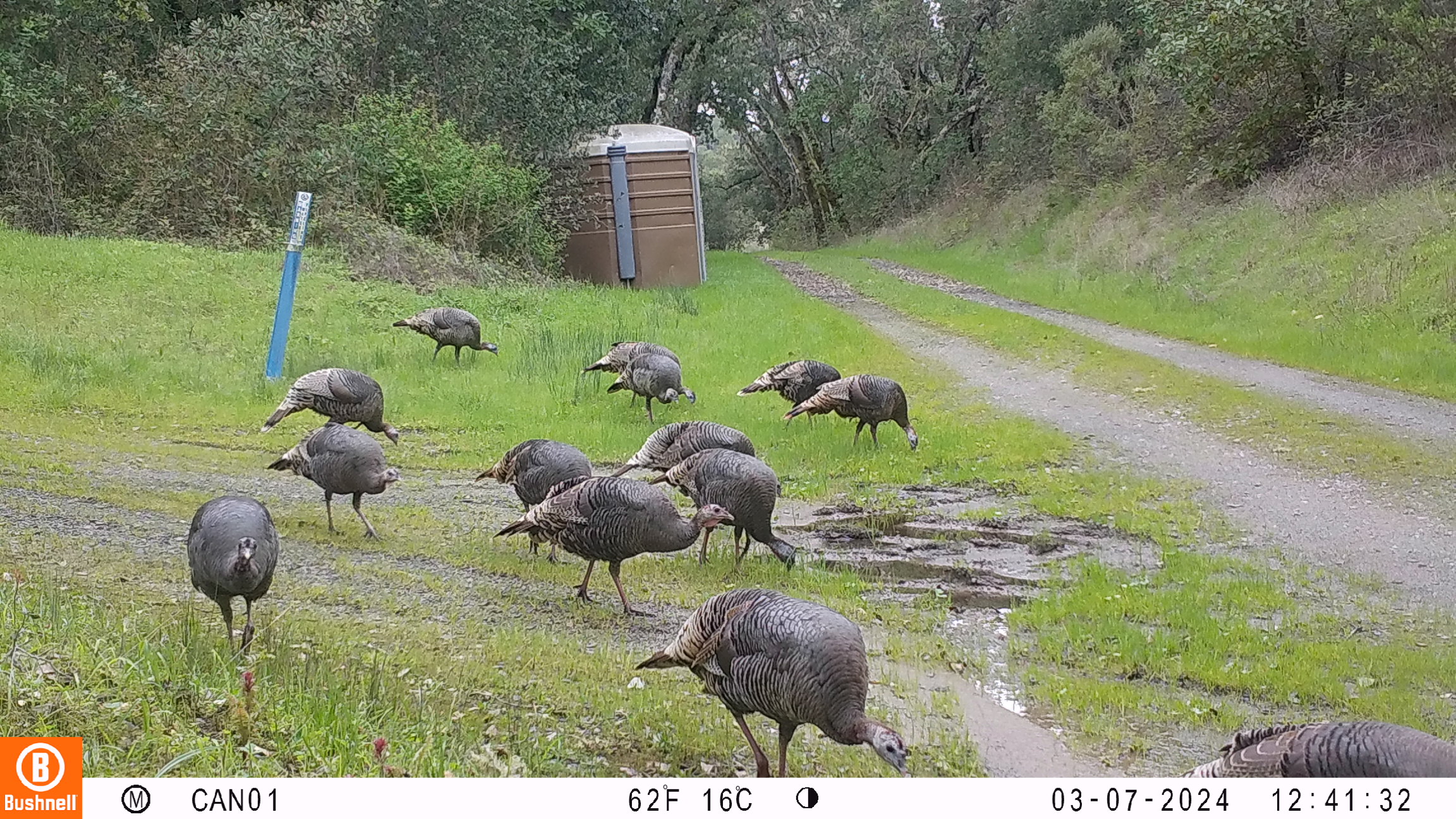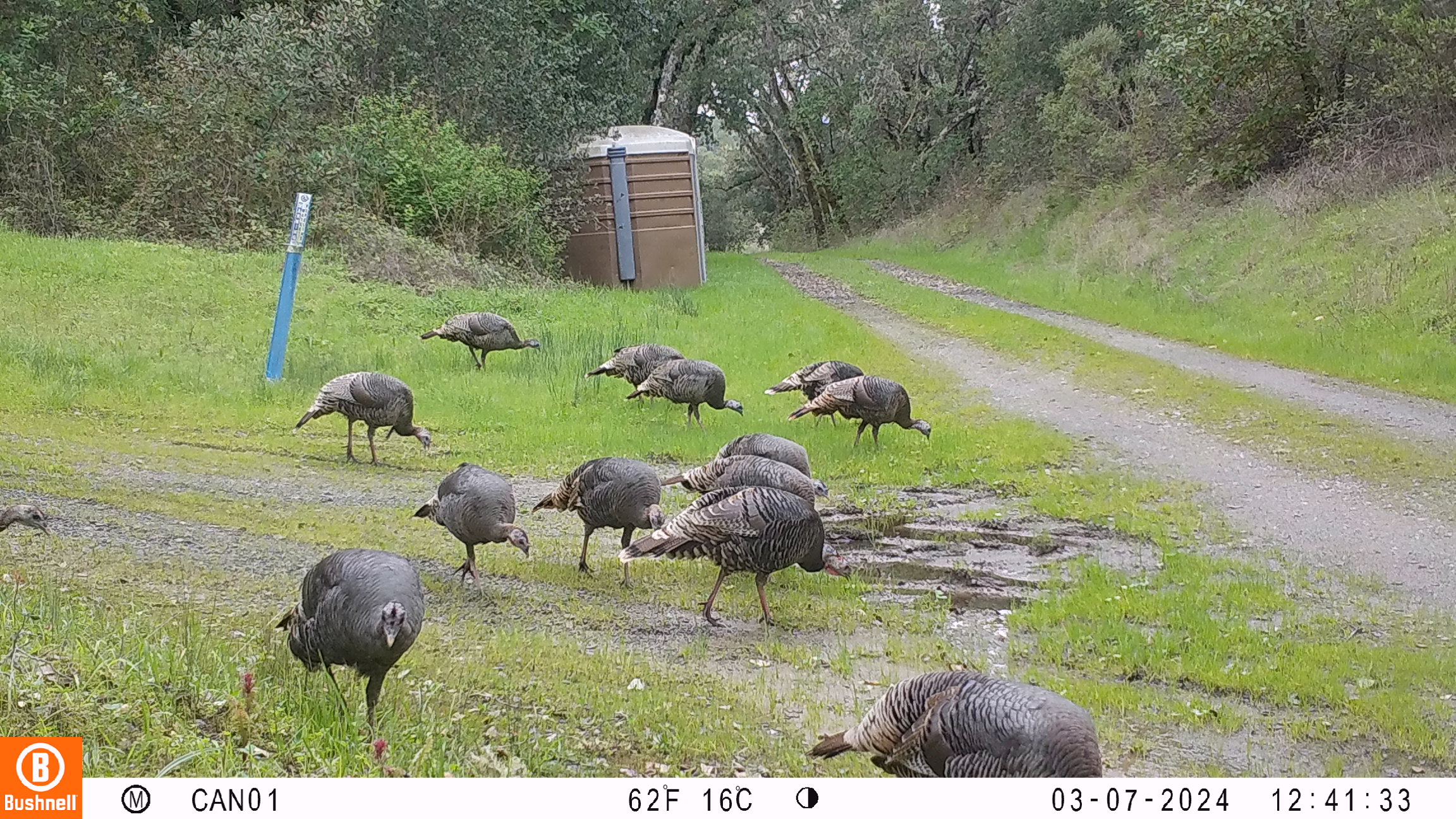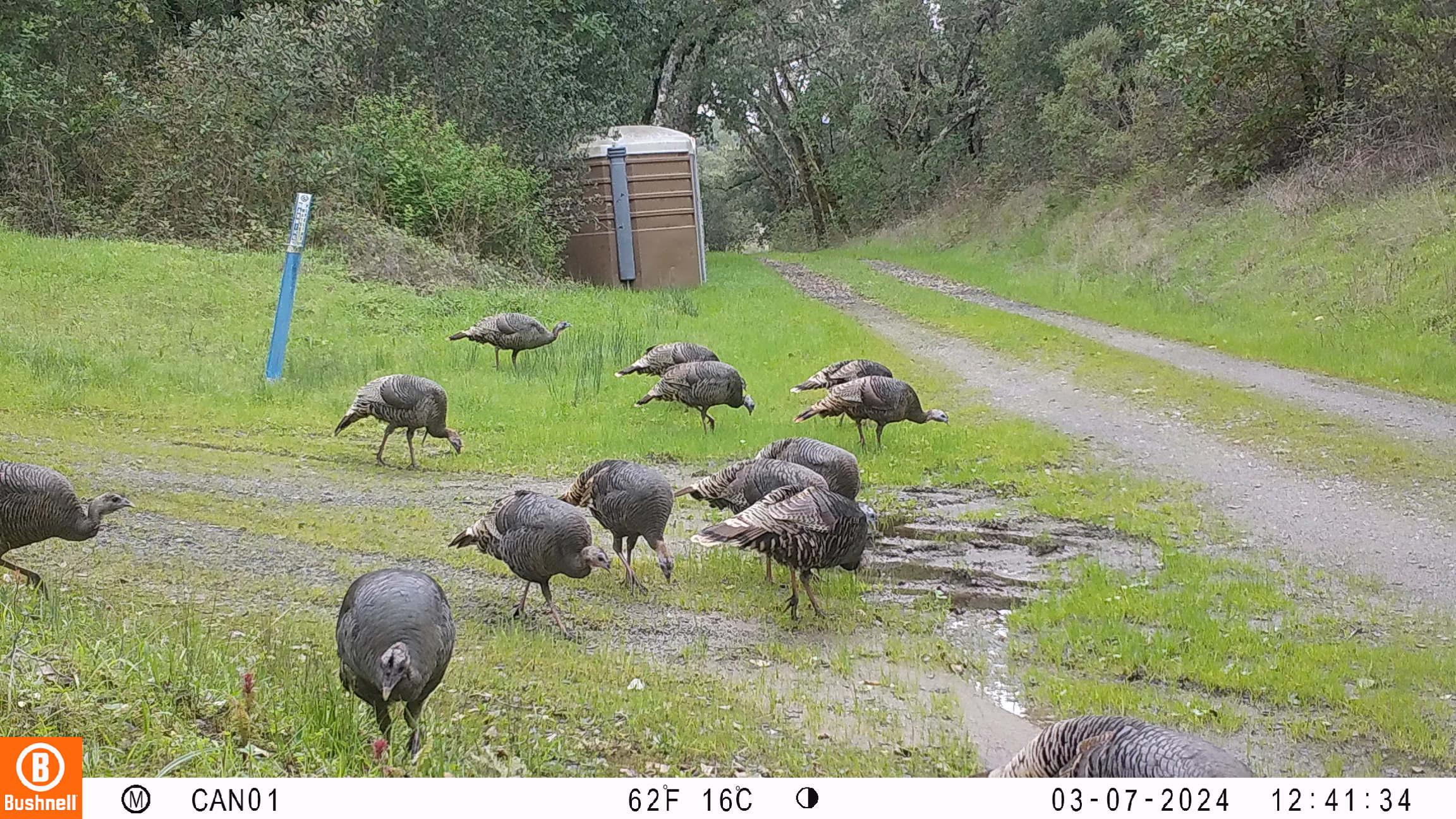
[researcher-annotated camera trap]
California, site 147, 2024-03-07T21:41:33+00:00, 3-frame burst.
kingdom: Animalia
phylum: Chordata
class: Aves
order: Galliformes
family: Phasianidae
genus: Meleagris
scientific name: Meleagris gallopavo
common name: turkey